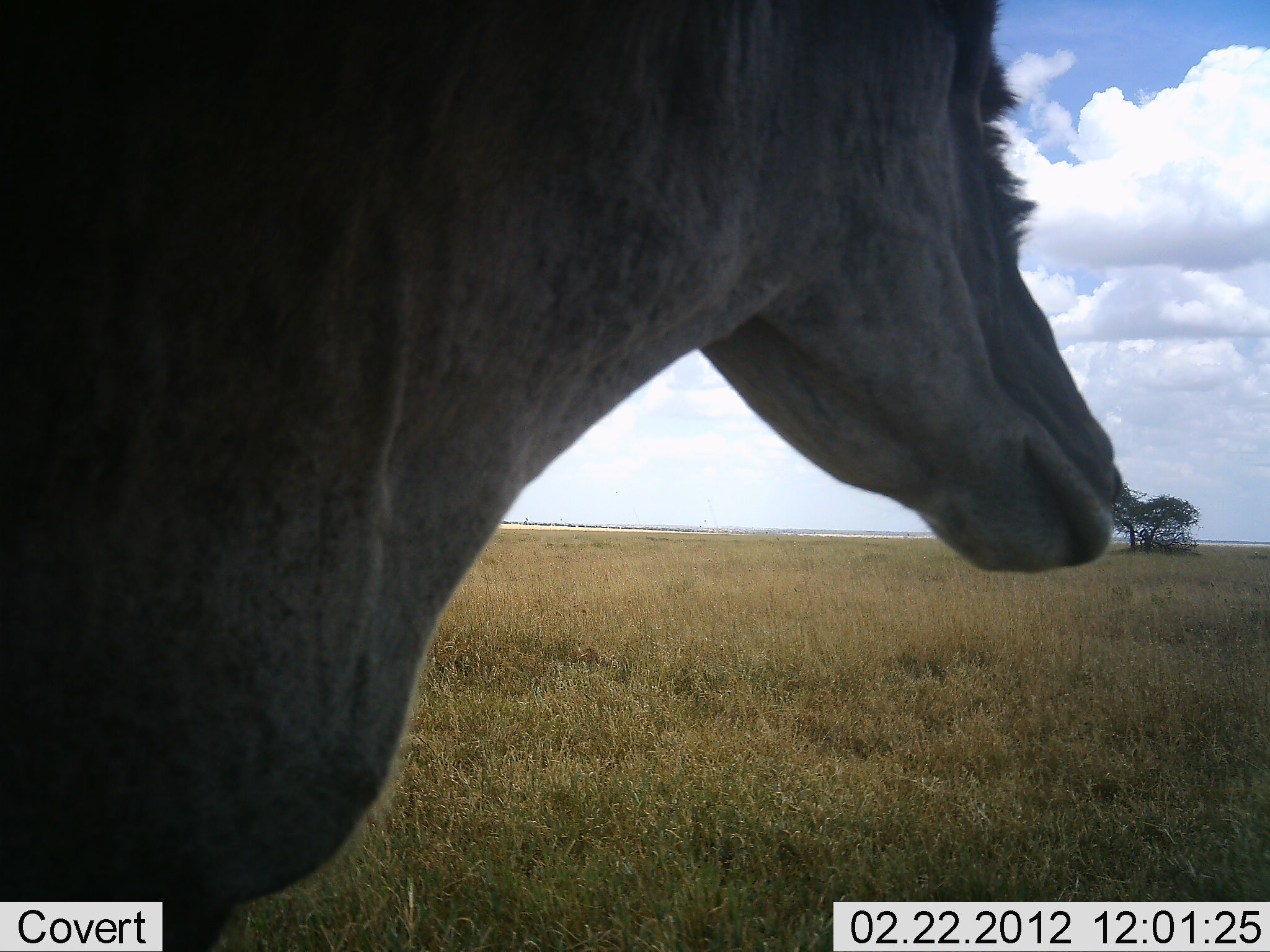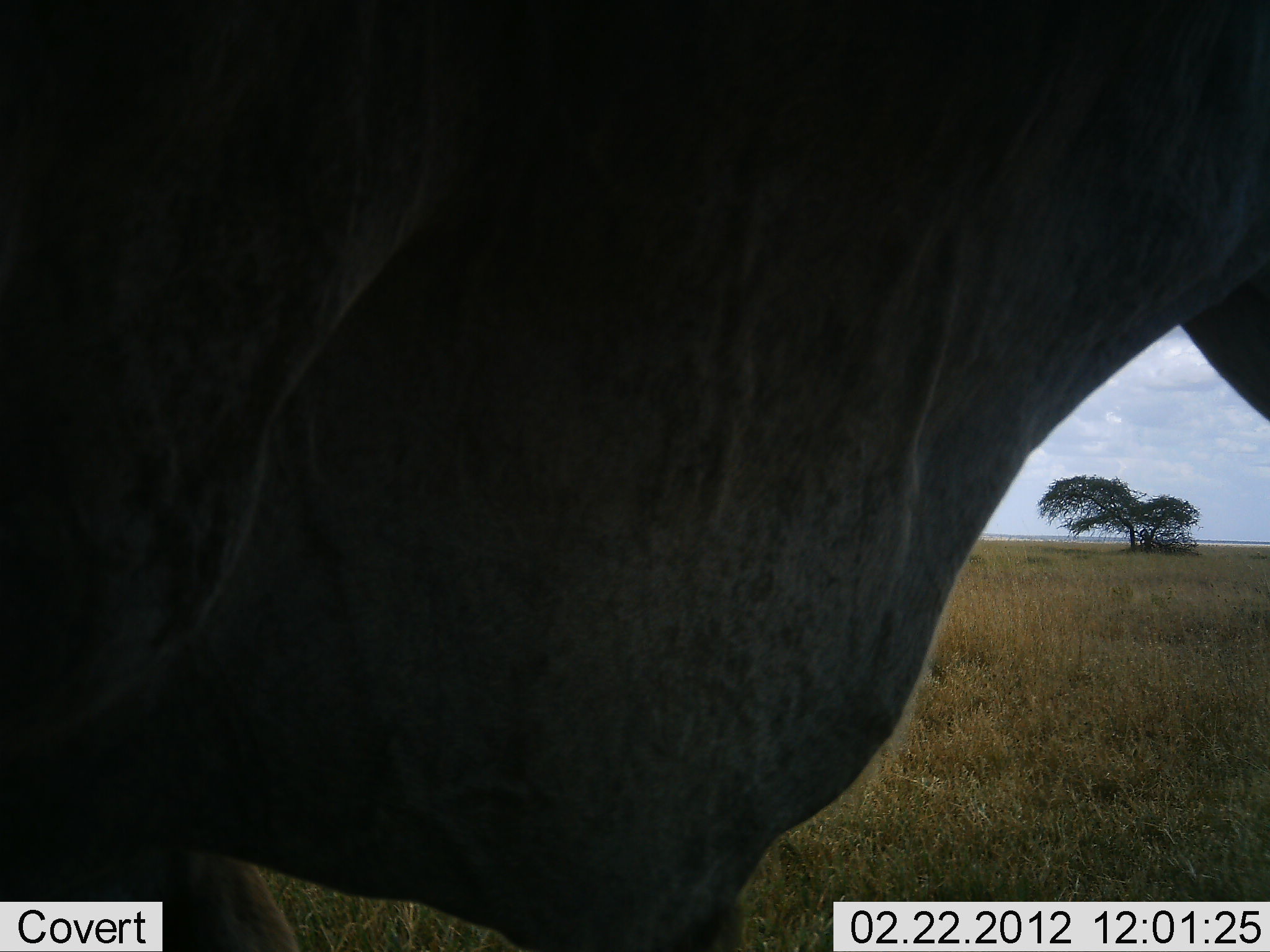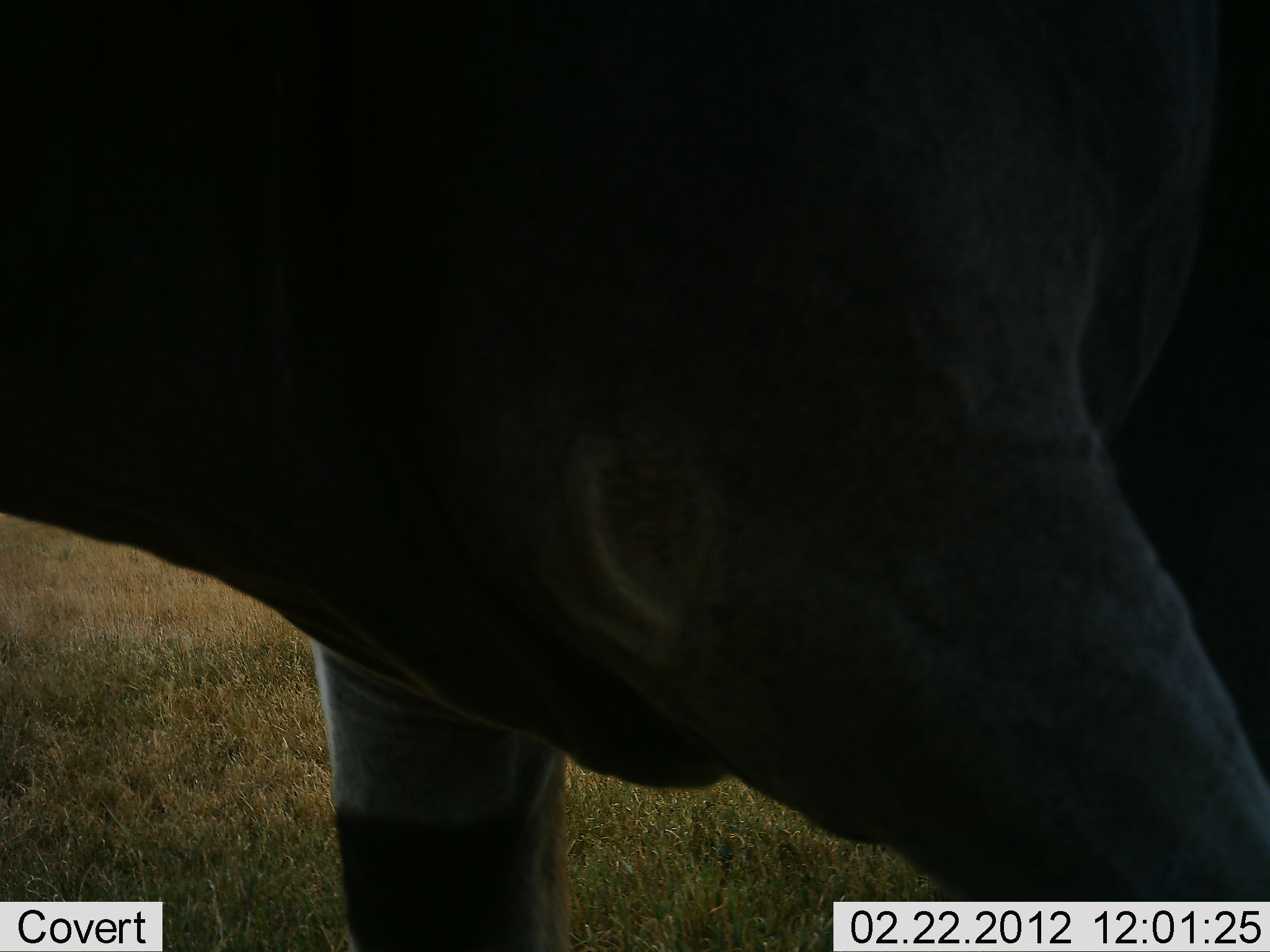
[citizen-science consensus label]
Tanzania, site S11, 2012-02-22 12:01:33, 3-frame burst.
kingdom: Animalia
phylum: Chordata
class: Mammalia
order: Artiodactyla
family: Bovidae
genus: Tragelaphus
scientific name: Tragelaphus oryx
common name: eland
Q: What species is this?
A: Eland (Tragelaphus oryx).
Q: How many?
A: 1.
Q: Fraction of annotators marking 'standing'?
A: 43%.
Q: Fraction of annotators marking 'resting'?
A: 0%.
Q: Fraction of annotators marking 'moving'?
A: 57%.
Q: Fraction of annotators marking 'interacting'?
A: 0%.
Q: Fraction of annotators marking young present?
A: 0%.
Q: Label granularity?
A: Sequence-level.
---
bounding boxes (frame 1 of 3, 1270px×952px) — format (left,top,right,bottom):
animal: (0,0,1123,951)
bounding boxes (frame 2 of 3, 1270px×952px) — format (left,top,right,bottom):
animal: (0,0,1269,950)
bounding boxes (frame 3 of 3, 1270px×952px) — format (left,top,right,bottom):
animal: (0,0,1269,950)